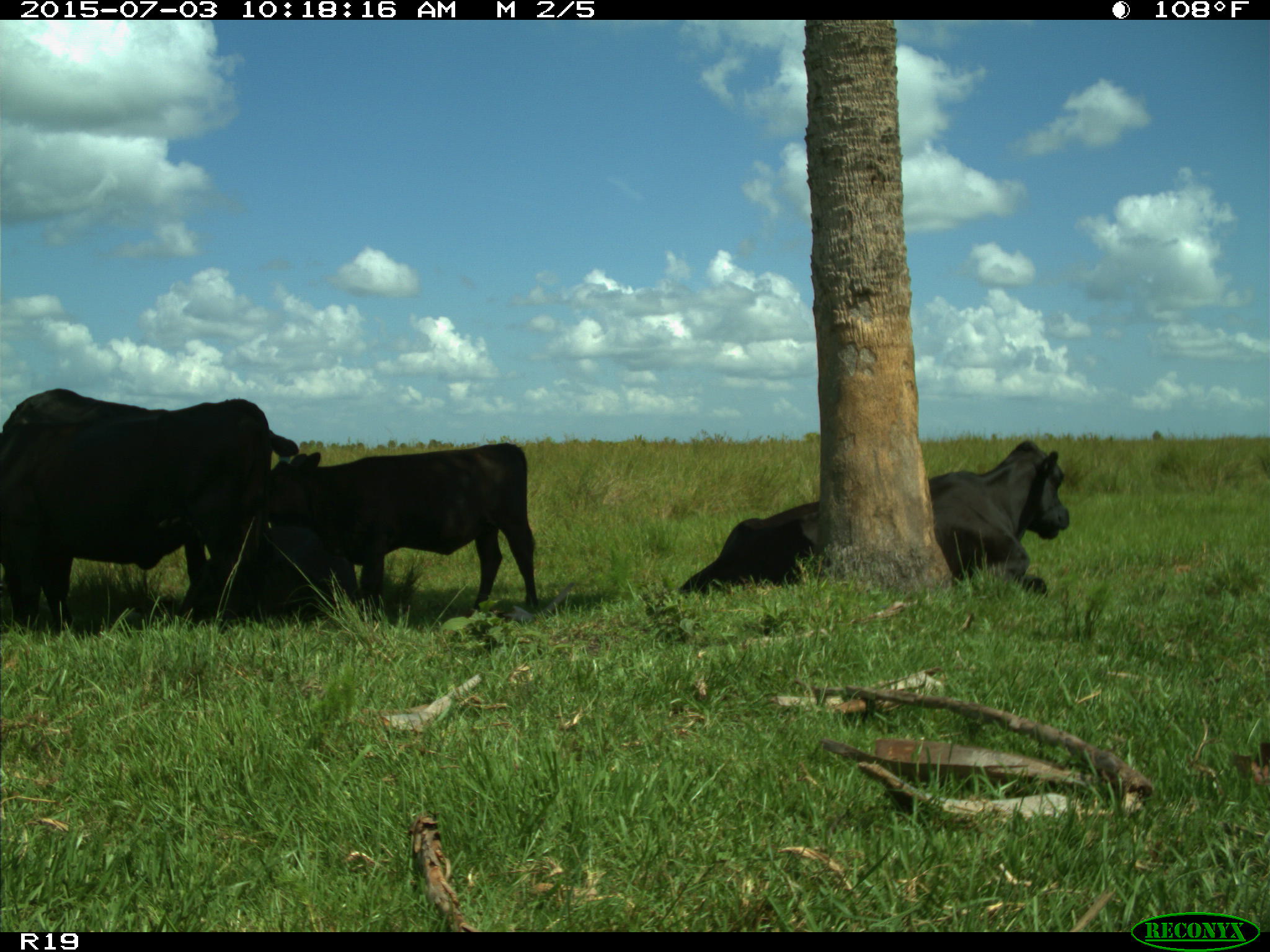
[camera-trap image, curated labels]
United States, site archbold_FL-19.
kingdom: Animalia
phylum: Chordata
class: Mammalia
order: Artiodactyla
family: Bovidae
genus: Bos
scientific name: Bos taurus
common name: domestic cow